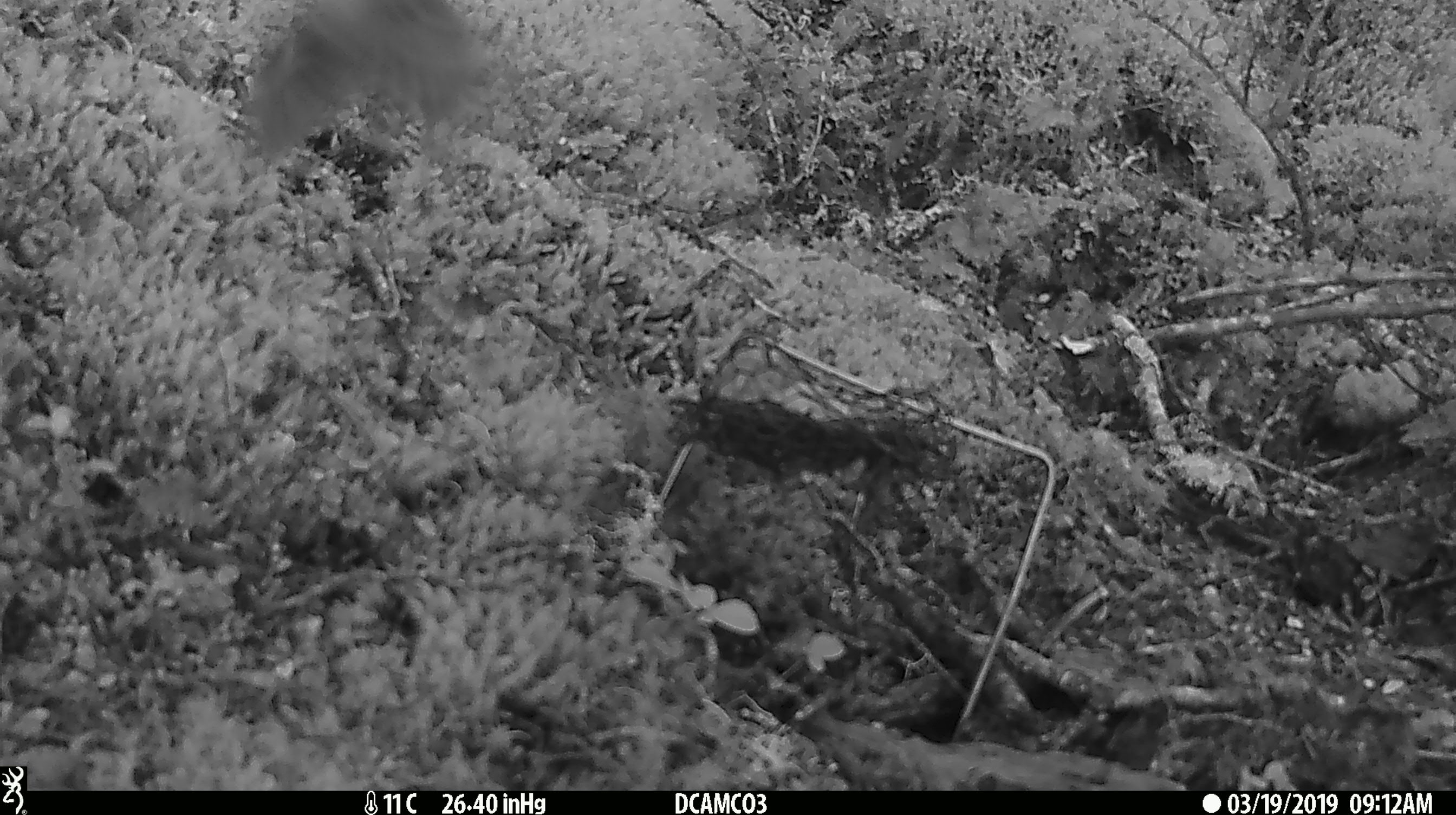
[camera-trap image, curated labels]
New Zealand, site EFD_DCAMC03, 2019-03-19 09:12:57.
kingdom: Animalia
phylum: Chordata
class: Aves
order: Passeriformes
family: Acanthisittidae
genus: Acanthisitta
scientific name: Acanthisitta chloris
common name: rifleman